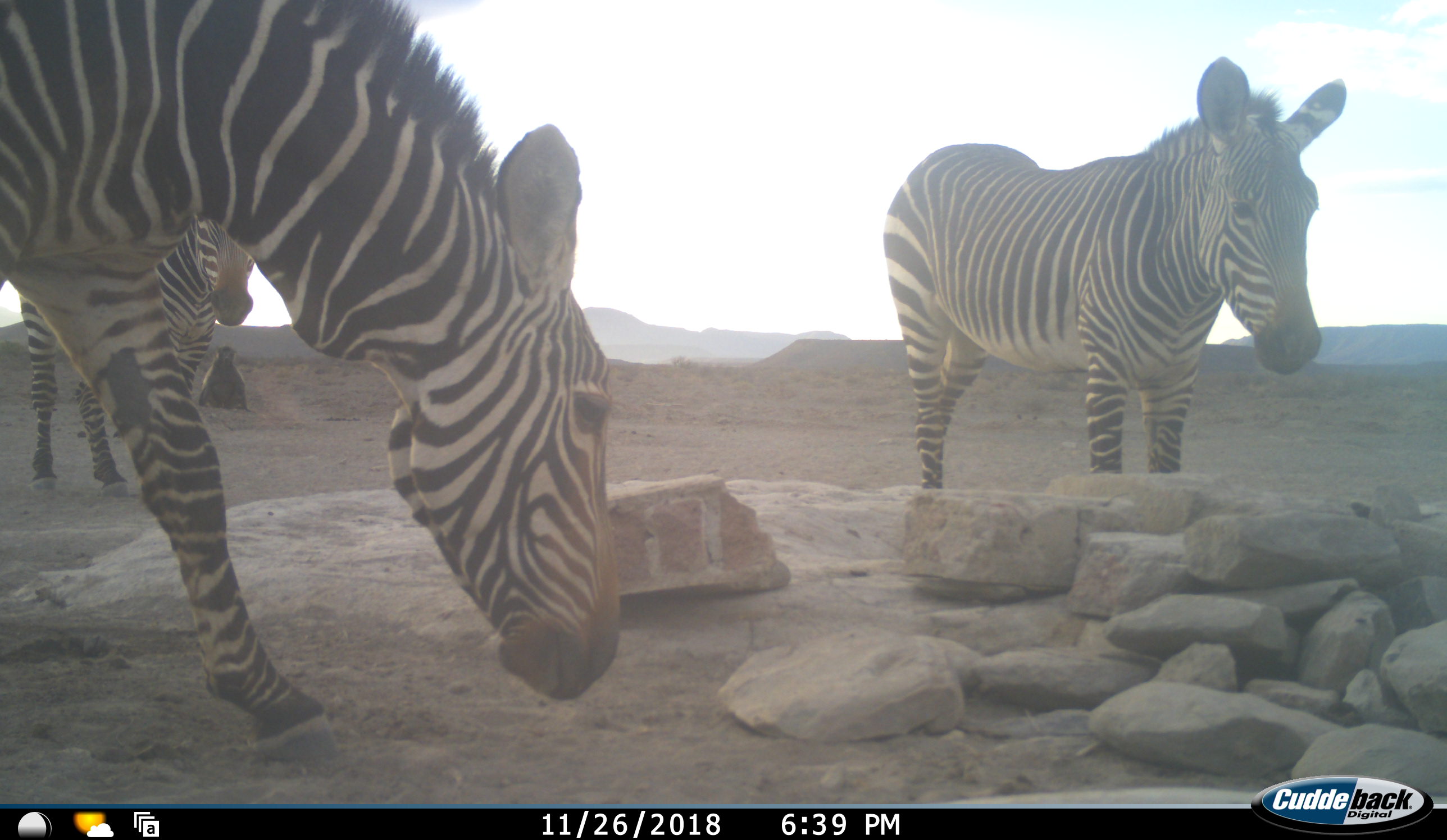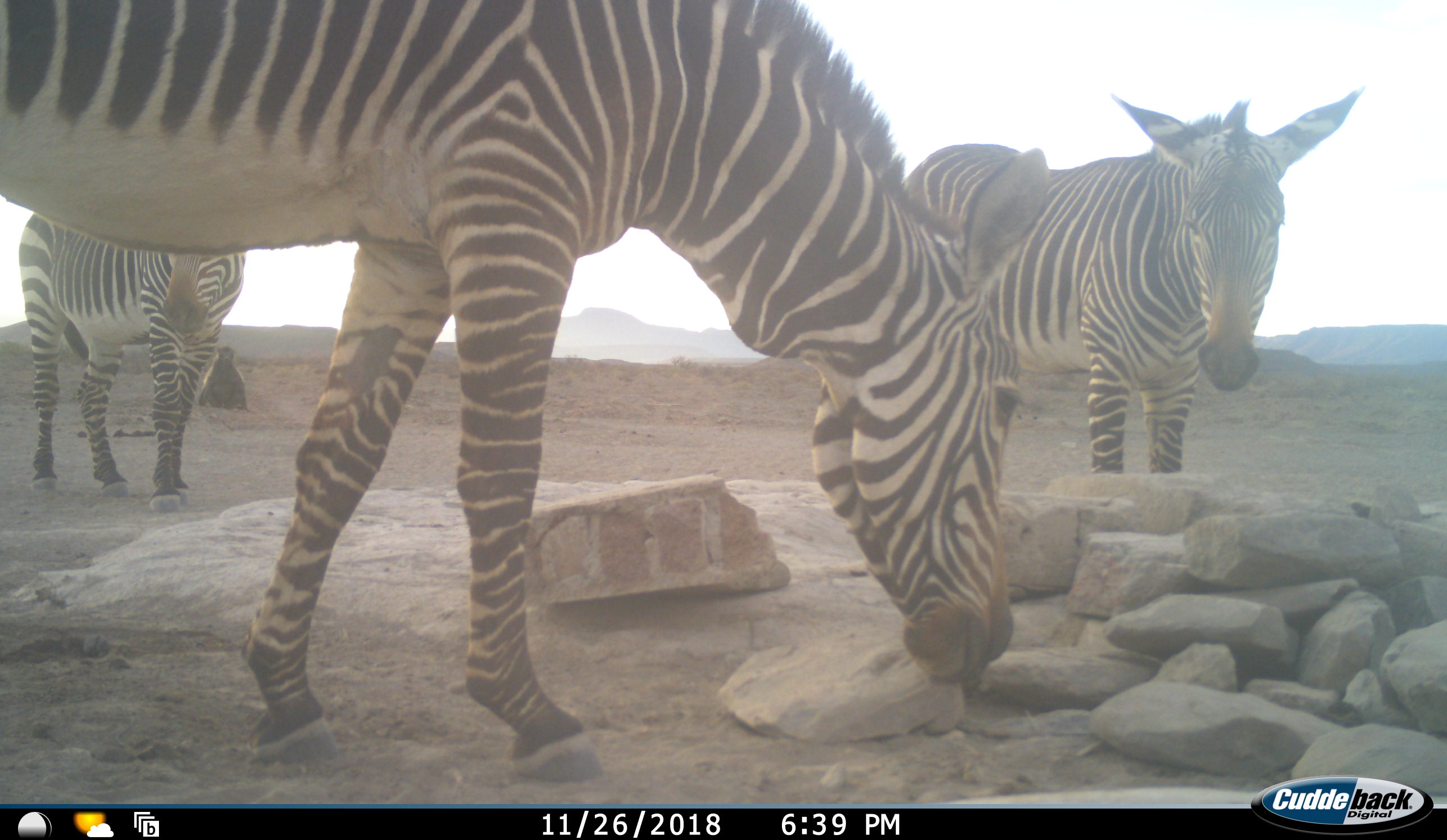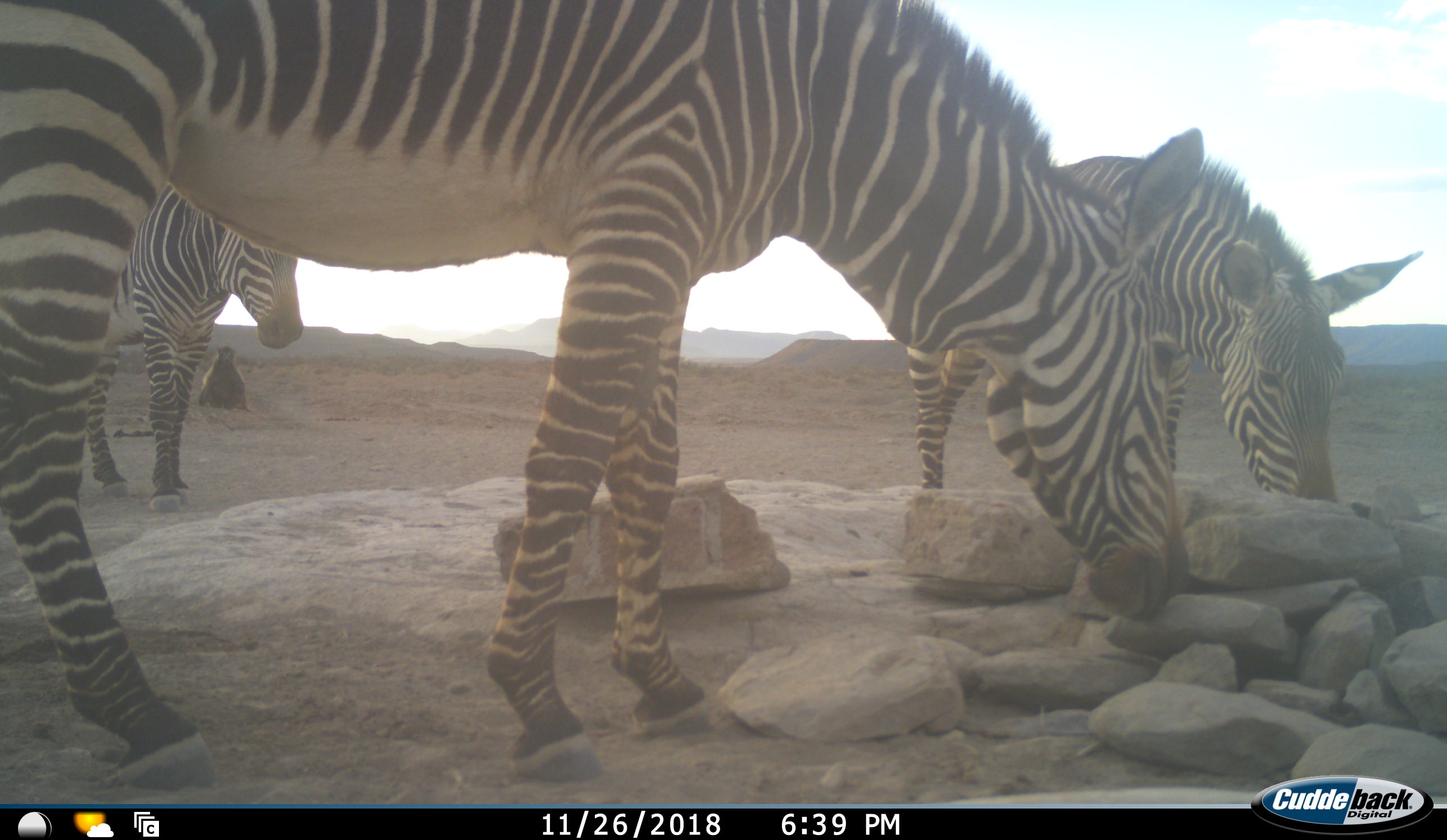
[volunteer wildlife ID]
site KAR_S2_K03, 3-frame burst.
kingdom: Animalia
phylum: Chordata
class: Mammalia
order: Perissodactyla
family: Equidae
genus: Equus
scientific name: Equus zebra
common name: mountain zebra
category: zebramountain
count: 3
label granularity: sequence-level